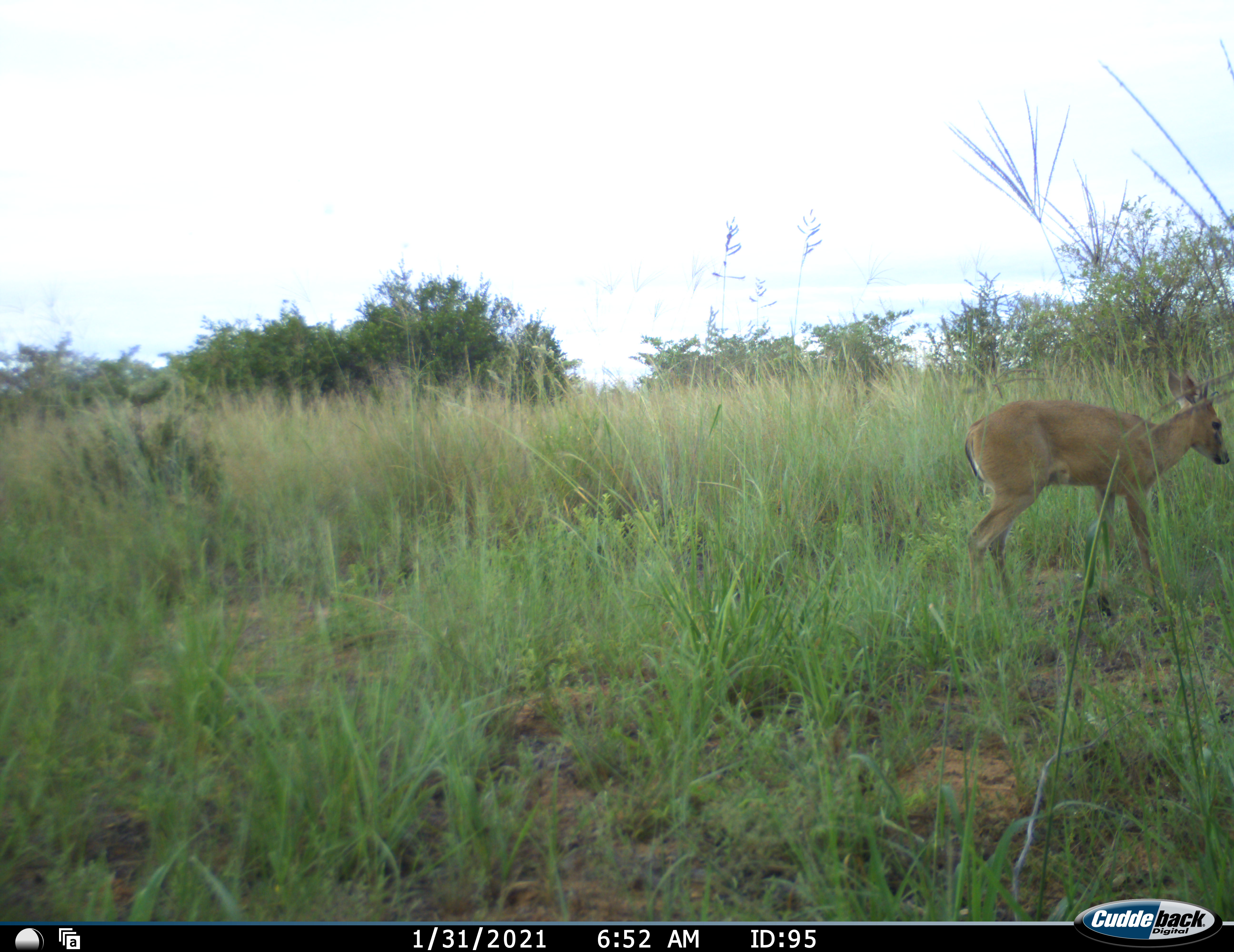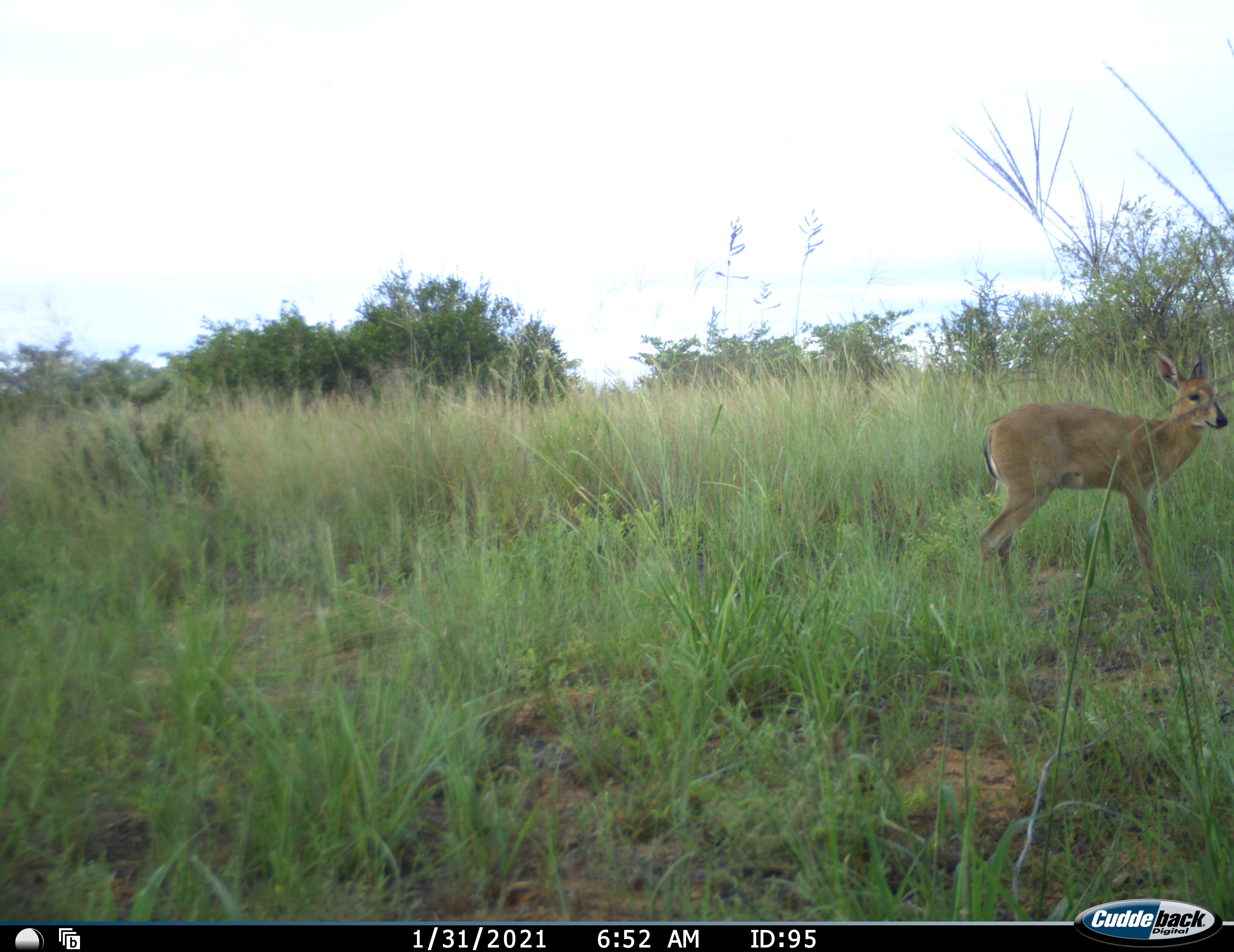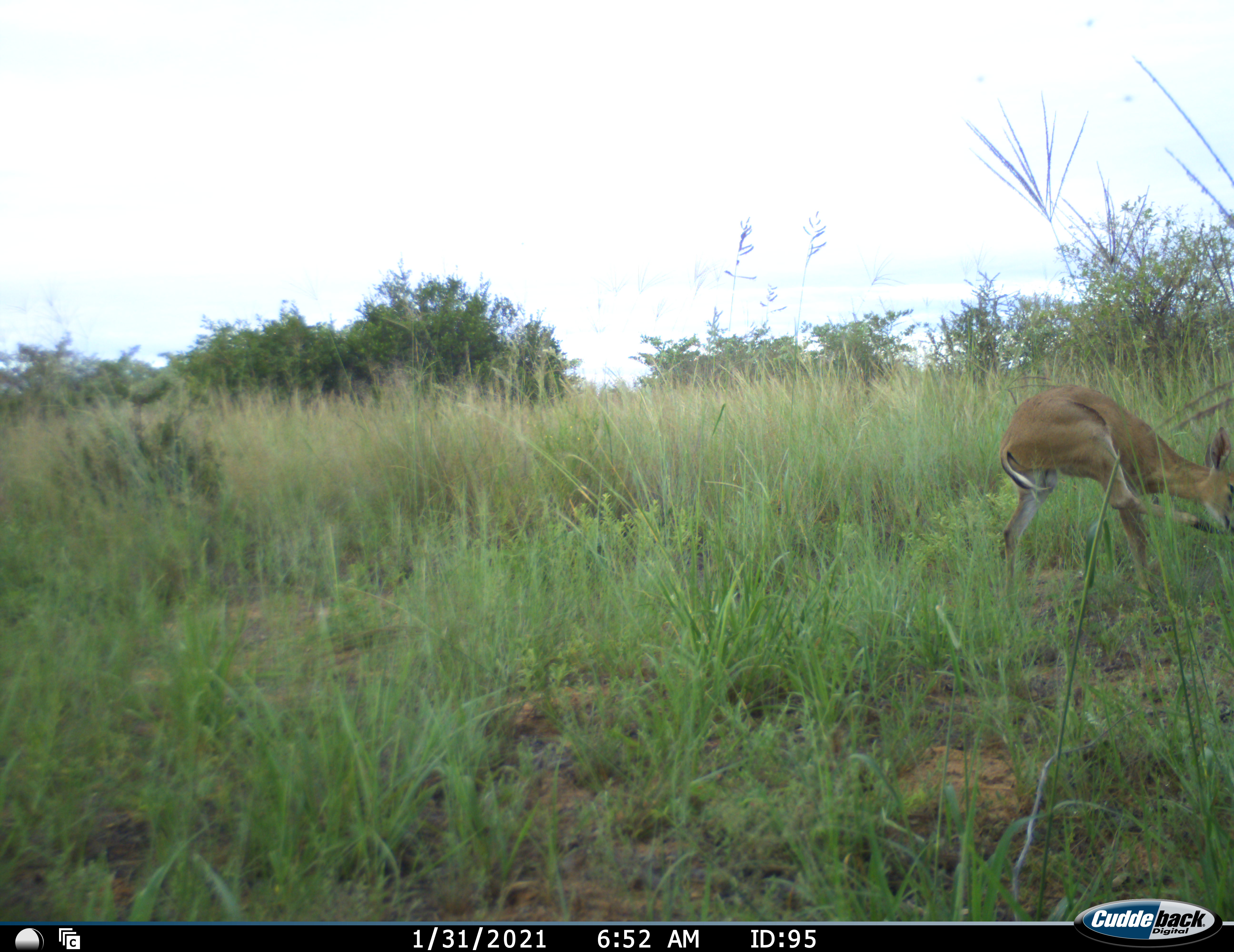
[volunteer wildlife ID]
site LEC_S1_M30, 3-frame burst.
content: unidentified animal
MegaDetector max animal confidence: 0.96